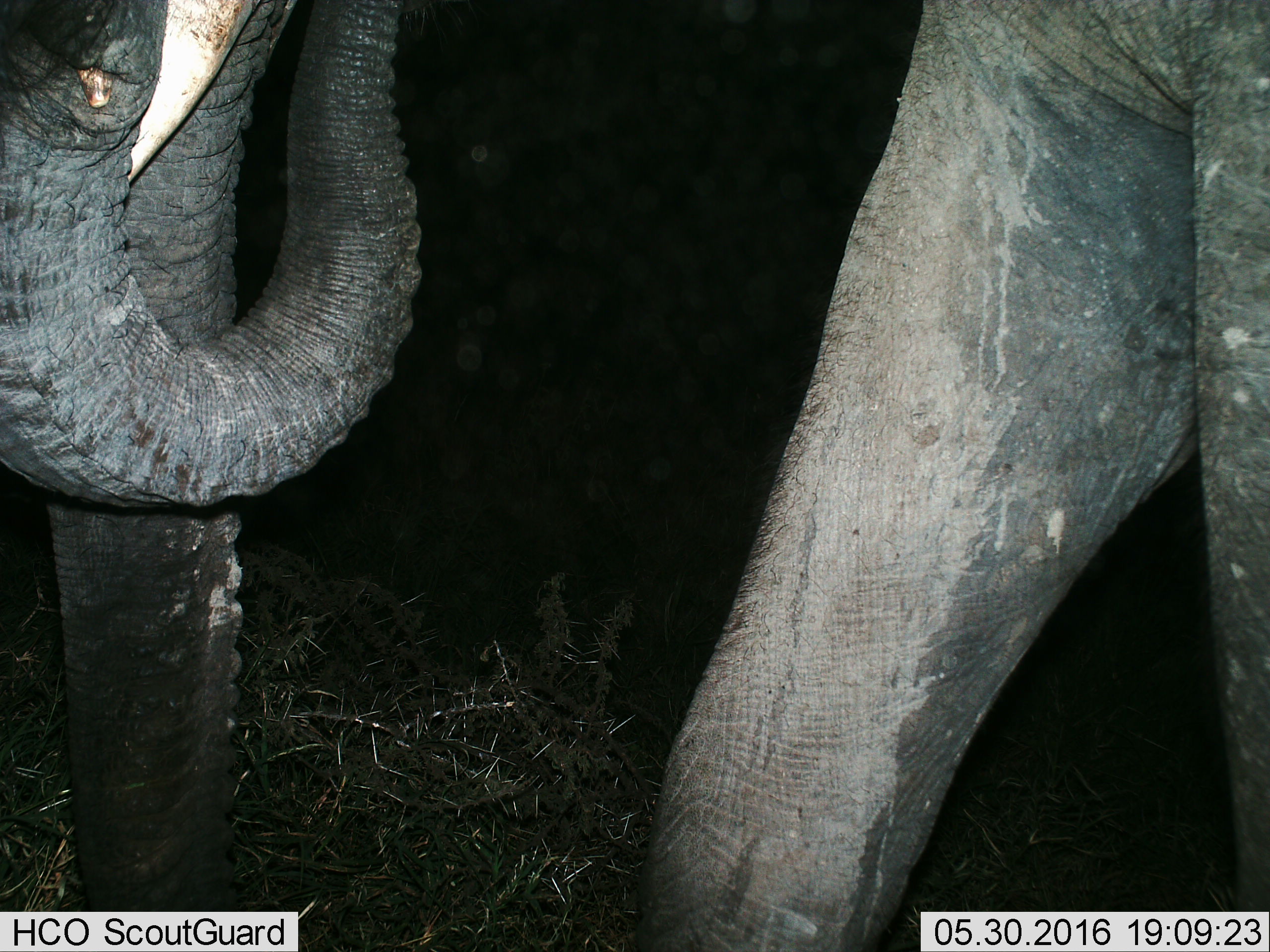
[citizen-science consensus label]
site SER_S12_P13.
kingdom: Animalia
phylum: Chordata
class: Mammalia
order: Proboscidea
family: Elephantidae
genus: Loxodonta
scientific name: Loxodonta africana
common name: african bush elephant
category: elephant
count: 2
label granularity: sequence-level